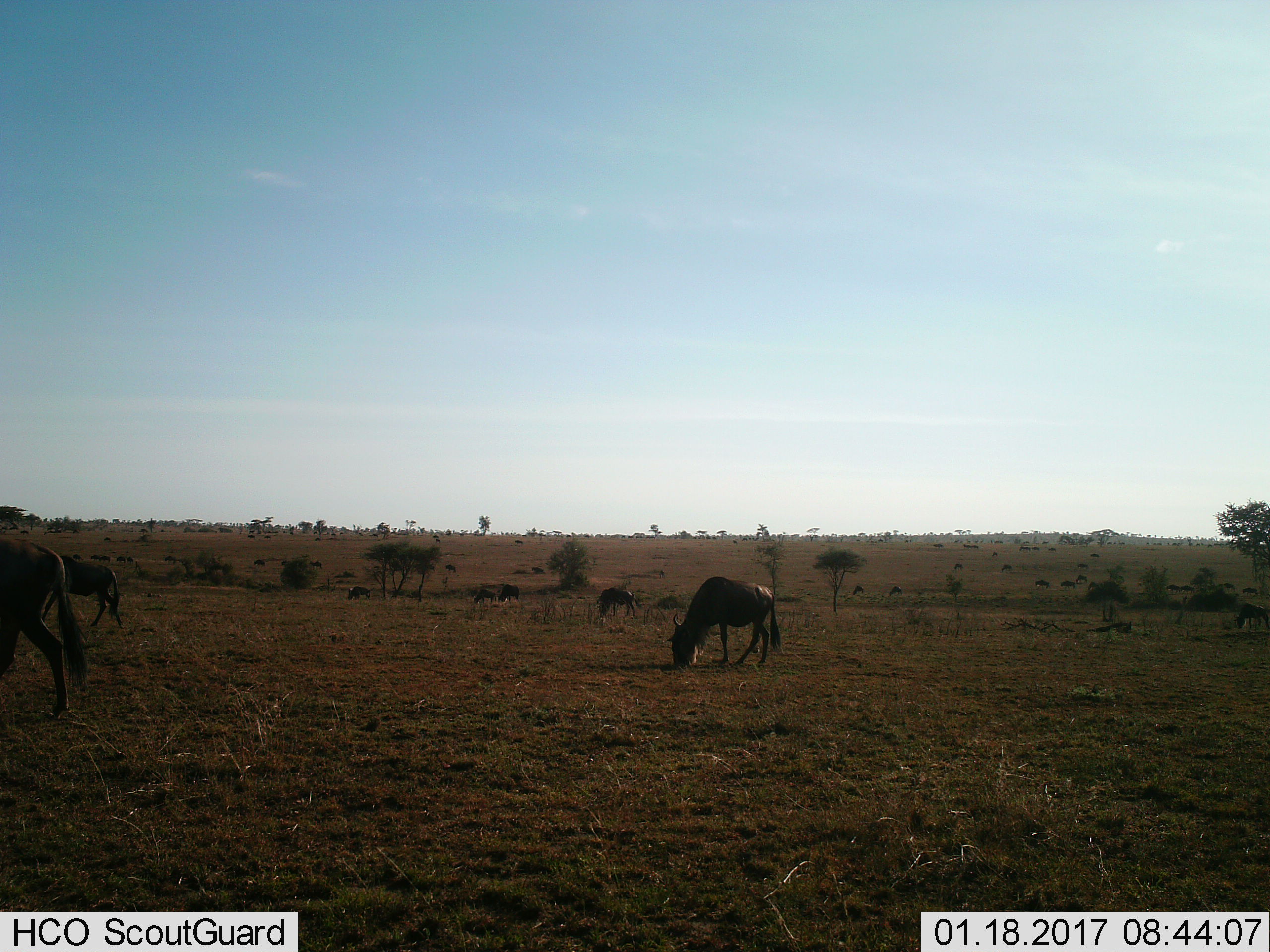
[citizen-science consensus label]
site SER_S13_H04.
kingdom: Animalia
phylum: Chordata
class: Mammalia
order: Artiodactyla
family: Bovidae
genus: Connochaetes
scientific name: Connochaetes taurinus taurinus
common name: blue wildebeest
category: wildebeestblue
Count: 11-50.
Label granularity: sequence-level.